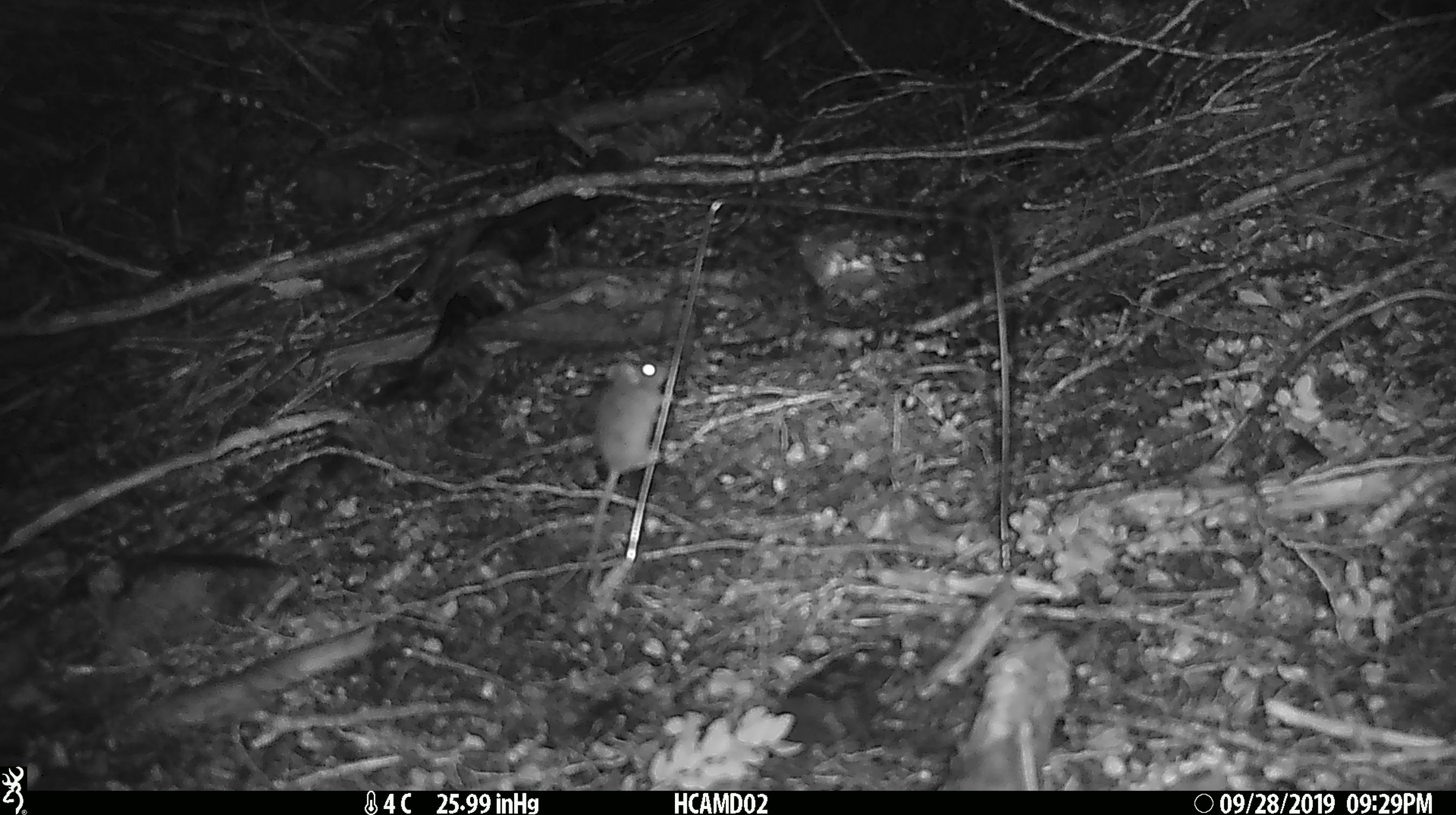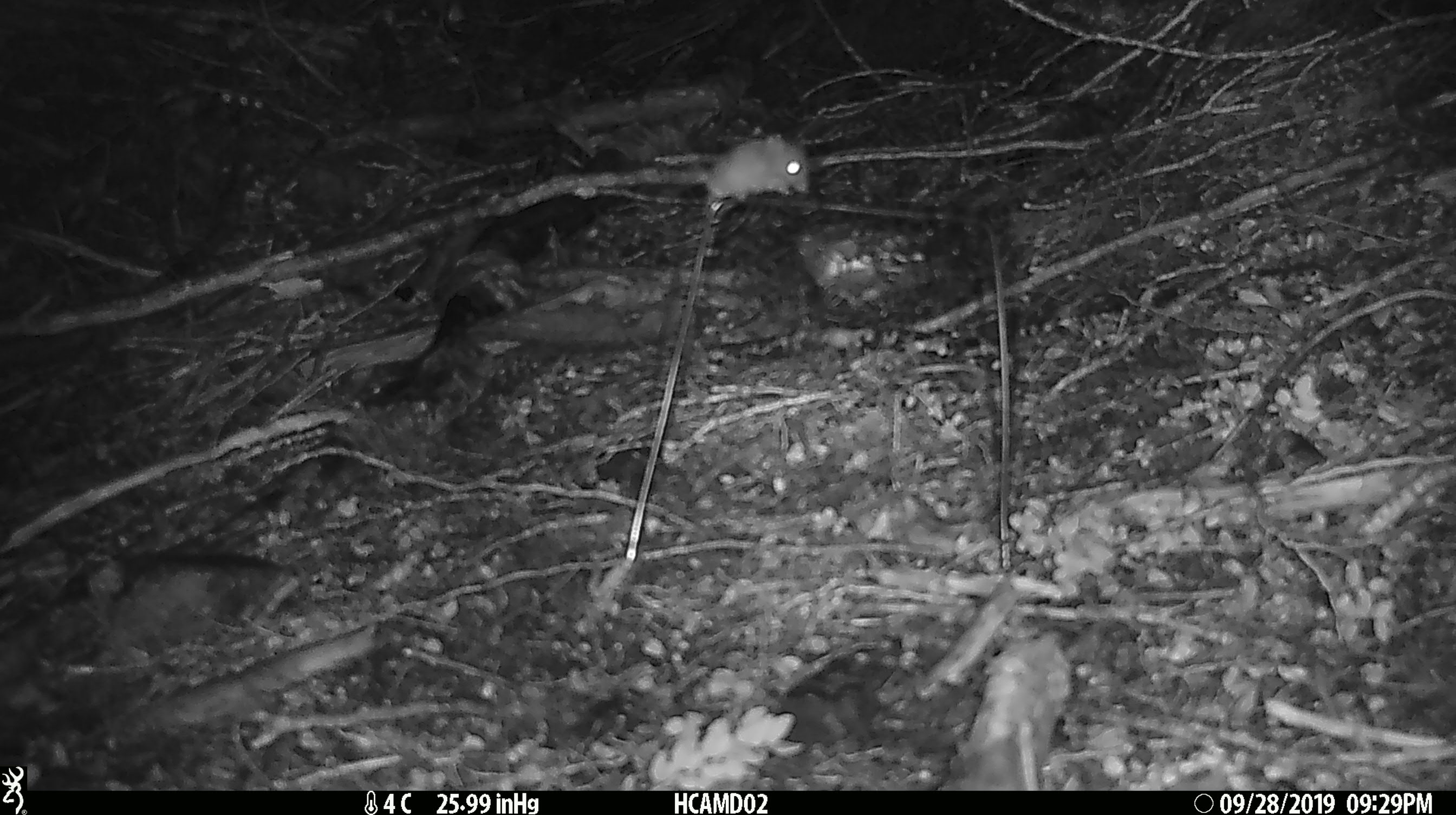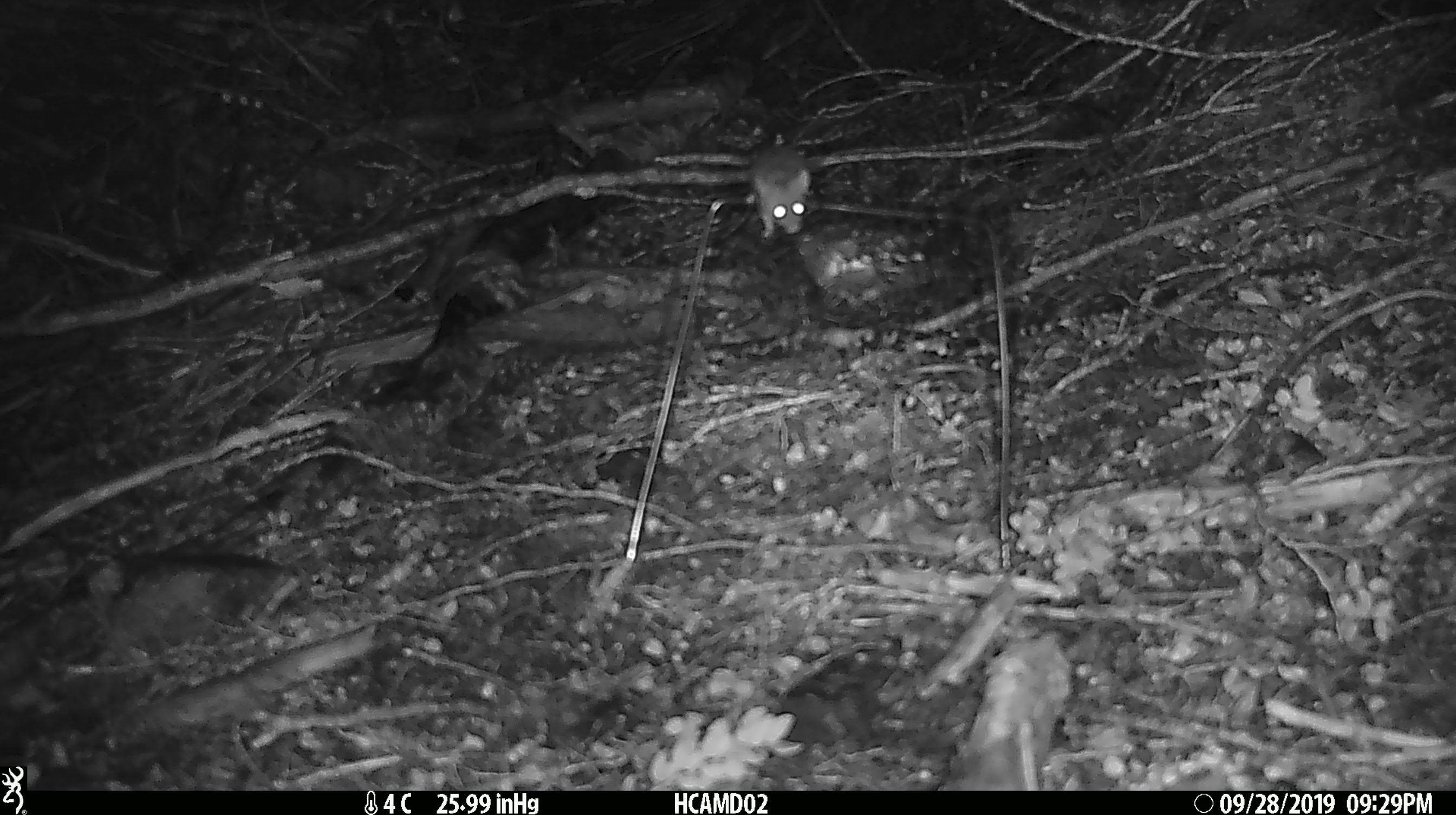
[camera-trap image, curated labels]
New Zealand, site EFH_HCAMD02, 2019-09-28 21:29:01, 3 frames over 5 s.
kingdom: Animalia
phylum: Chordata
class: Mammalia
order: Rodentia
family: Muridae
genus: Mus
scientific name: Mus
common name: mouse